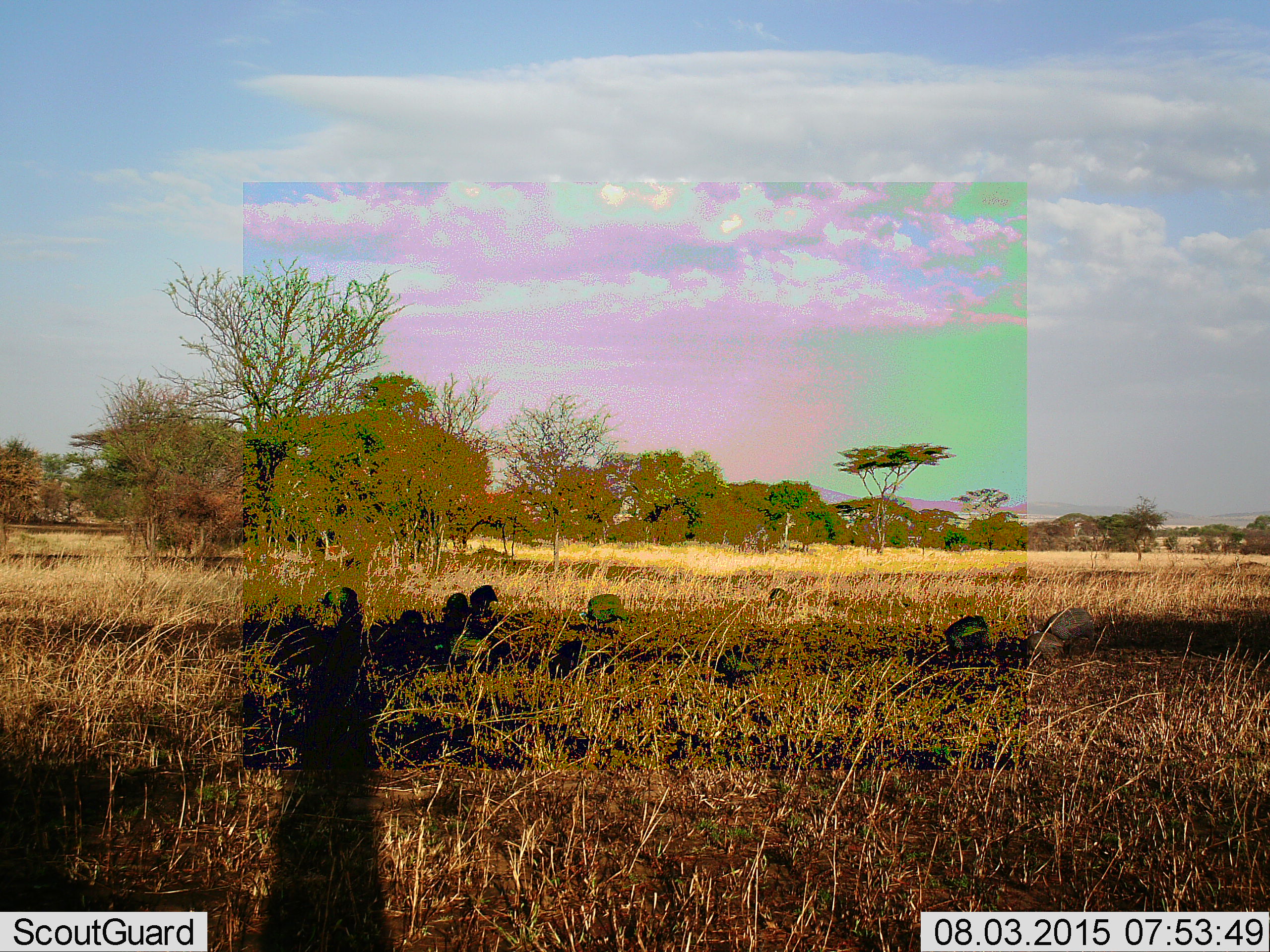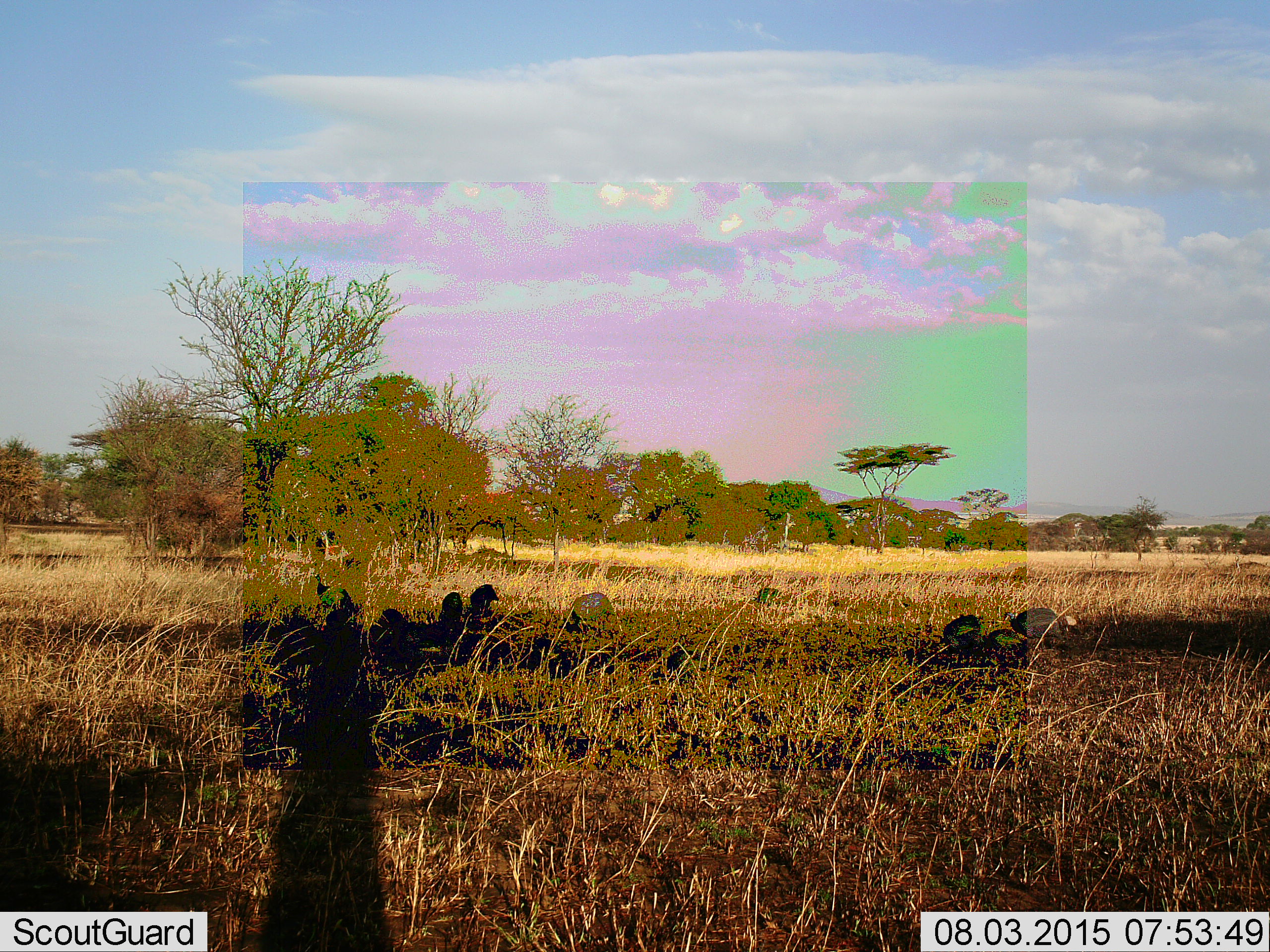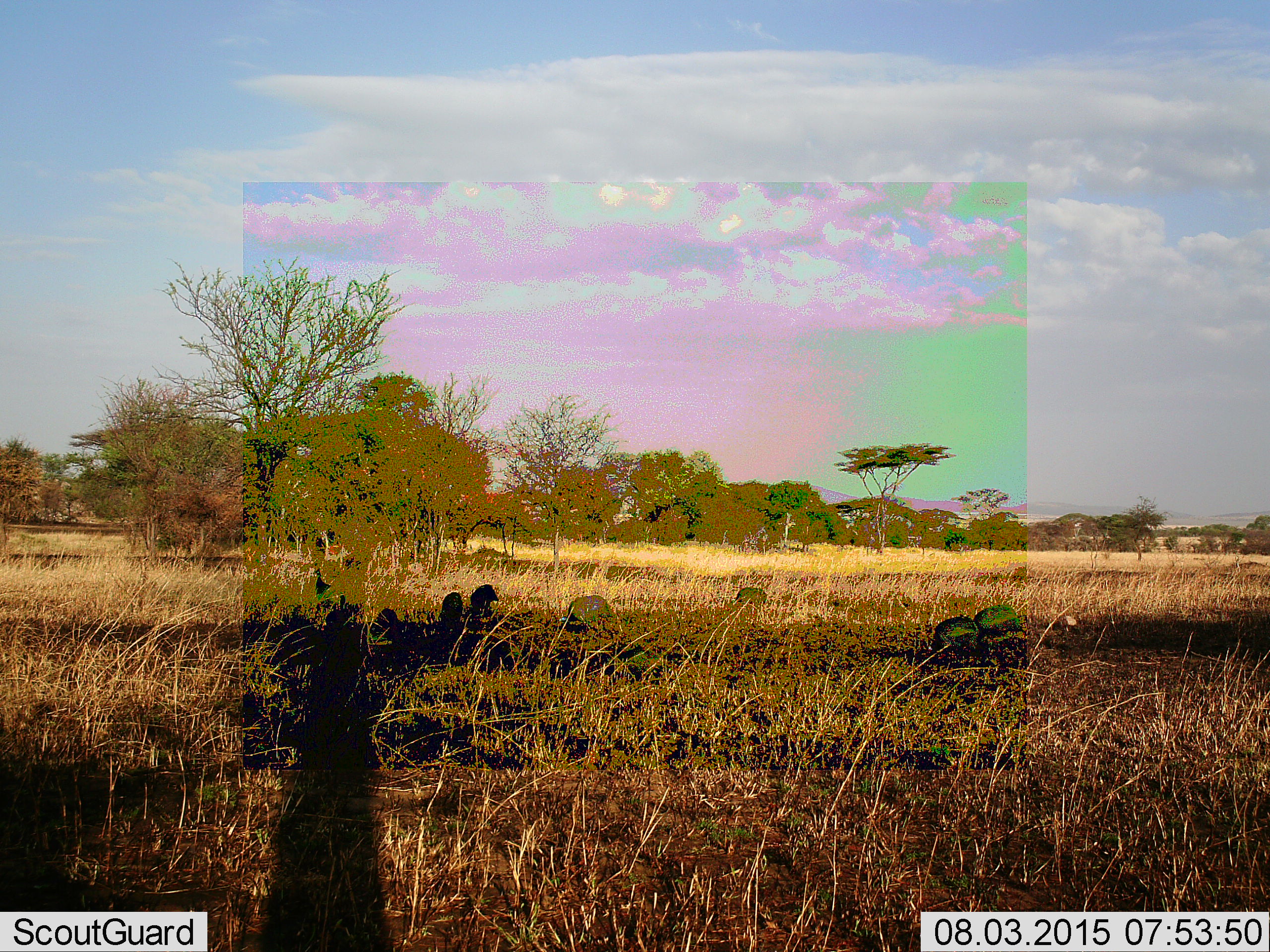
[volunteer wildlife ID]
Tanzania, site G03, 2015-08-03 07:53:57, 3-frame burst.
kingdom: Animalia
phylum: Chordata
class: Aves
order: Galliformes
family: Numididae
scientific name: Numididae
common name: guinea fowl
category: guineafowl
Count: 11-50.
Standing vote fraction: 38%.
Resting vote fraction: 8%.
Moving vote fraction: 77%.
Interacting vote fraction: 15%.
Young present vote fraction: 31%.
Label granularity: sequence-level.